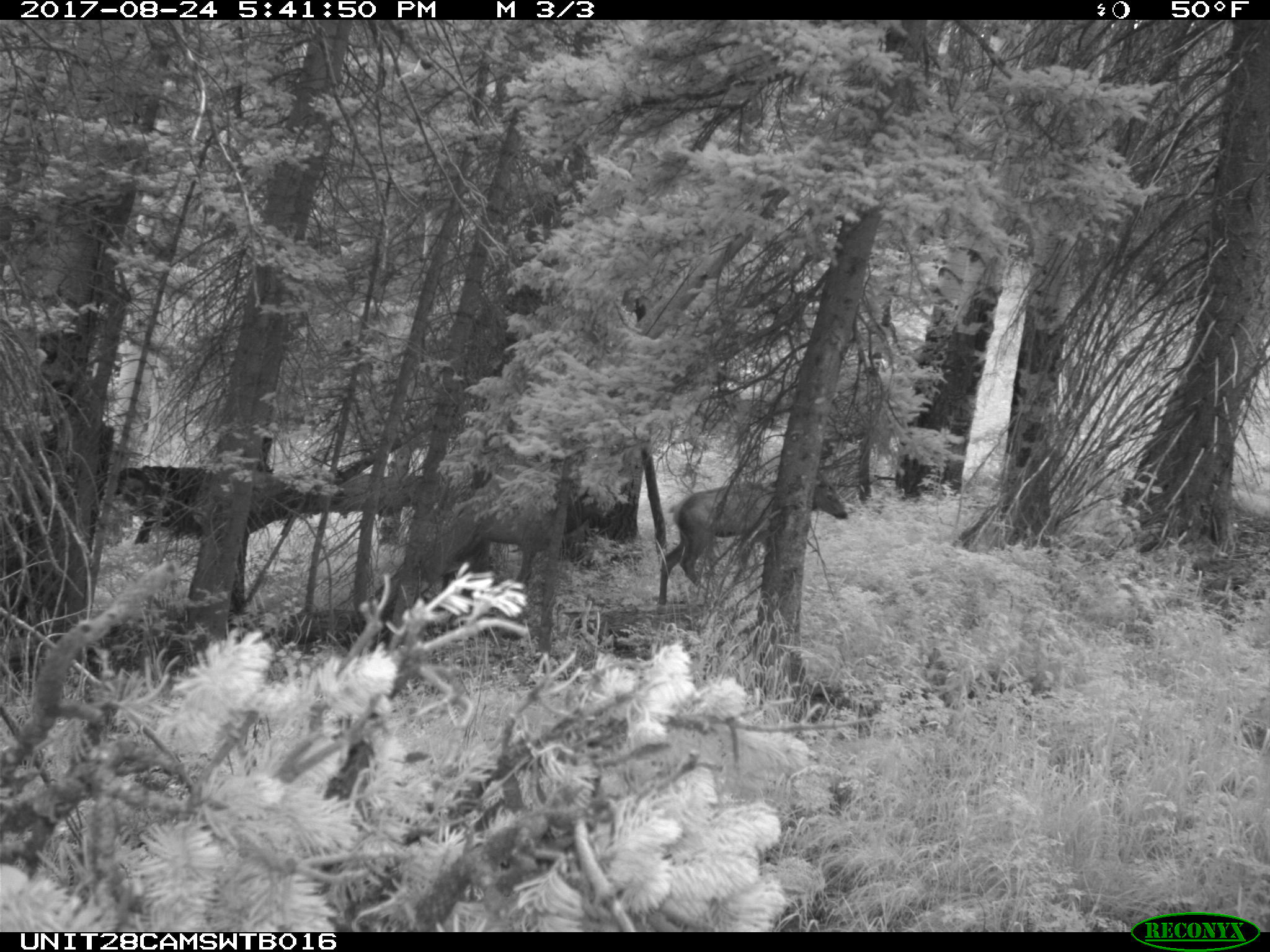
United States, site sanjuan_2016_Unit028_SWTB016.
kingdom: Animalia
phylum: Chordata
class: Mammalia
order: Artiodactyla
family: Cervidae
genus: Cervus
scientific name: Cervus elaphus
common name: red deer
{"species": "Cervus elaphus (red deer)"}